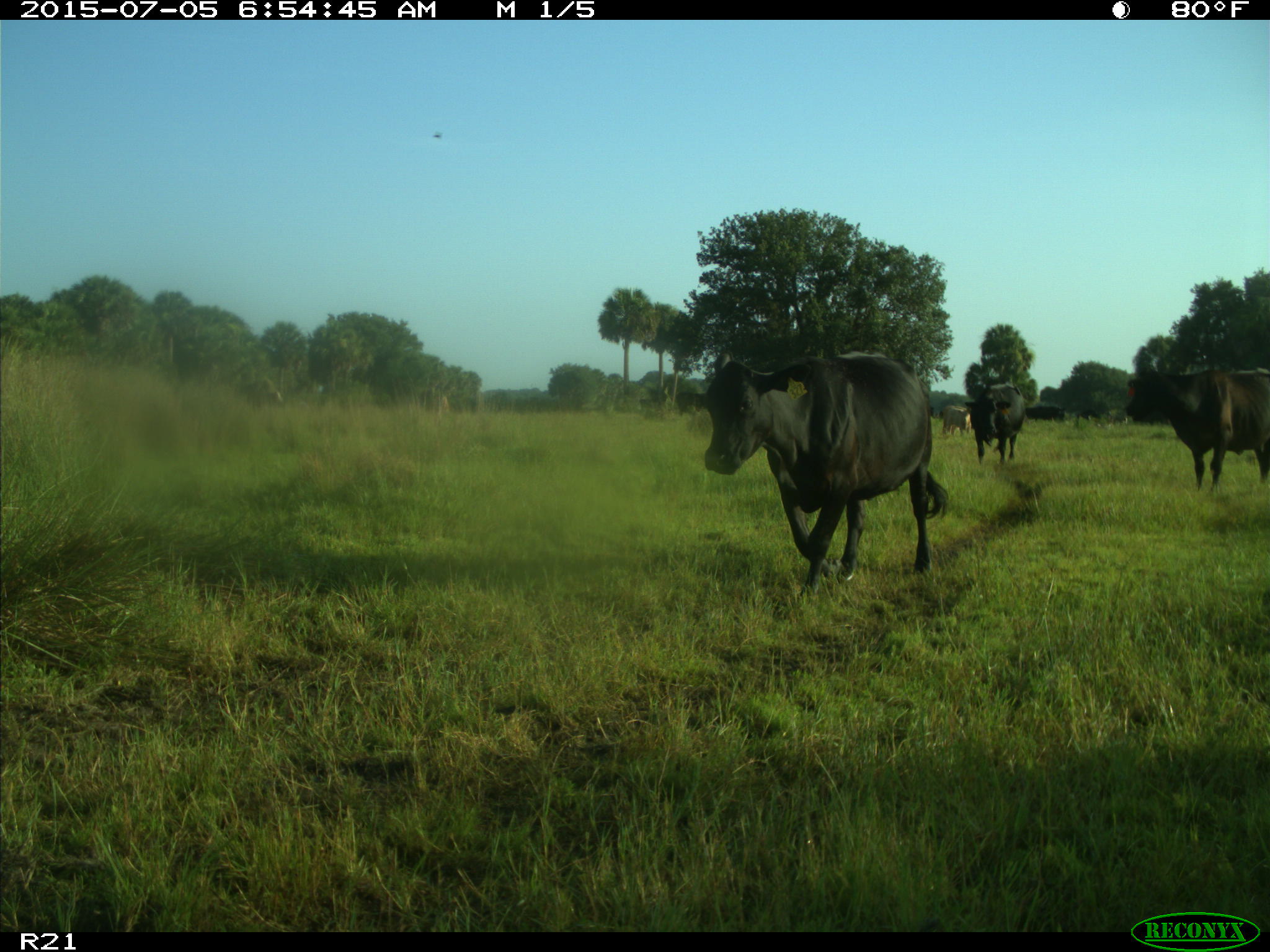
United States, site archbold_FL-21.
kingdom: Animalia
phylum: Chordata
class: Mammalia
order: Artiodactyla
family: Bovidae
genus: Bos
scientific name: Bos taurus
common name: domestic cow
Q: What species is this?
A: Bos taurus (domestic cow).